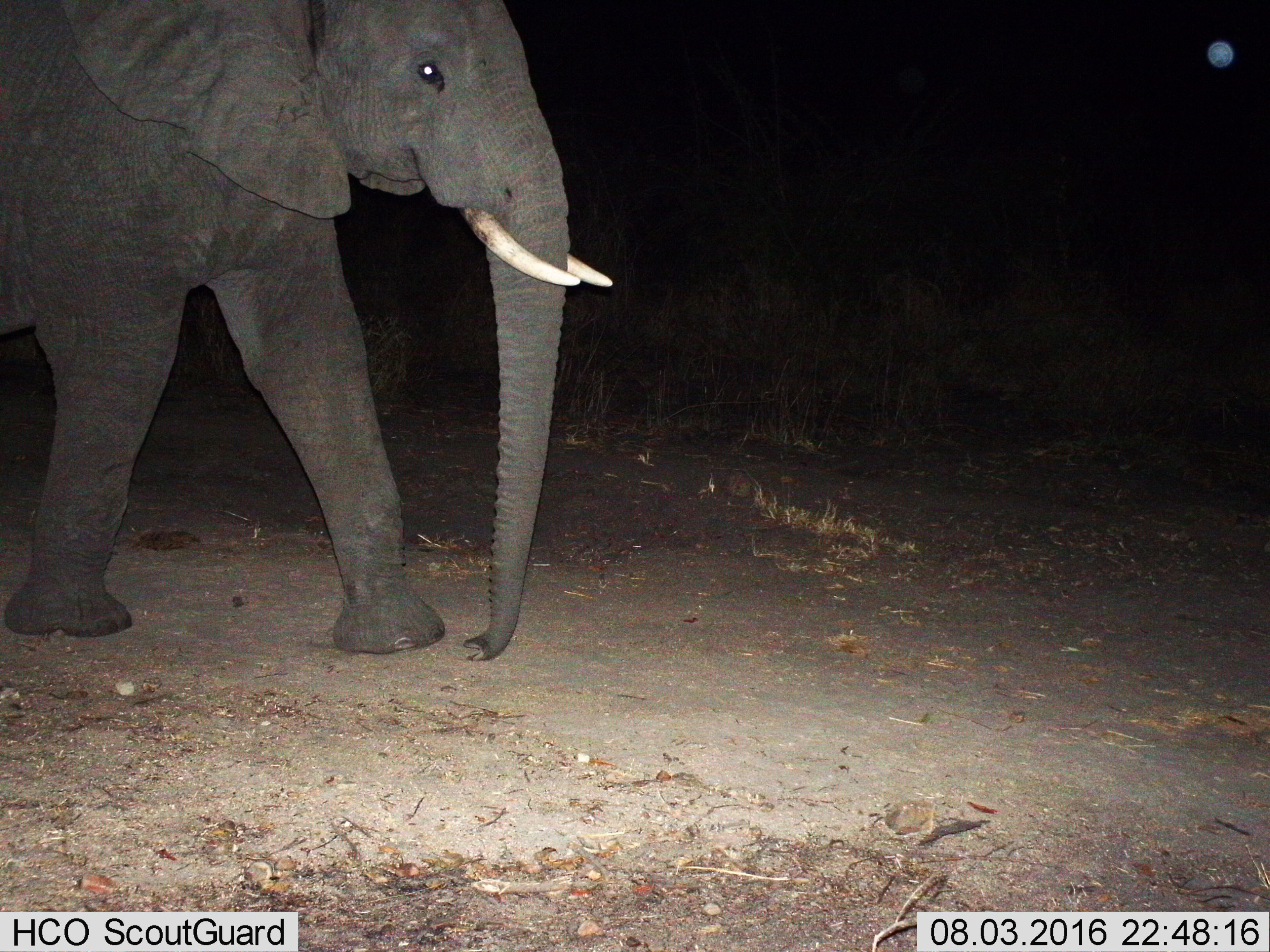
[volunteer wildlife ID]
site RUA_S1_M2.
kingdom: Animalia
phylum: Chordata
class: Mammalia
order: Proboscidea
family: Elephantidae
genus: Loxodonta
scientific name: Loxodonta africana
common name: african bush elephant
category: elephant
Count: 1.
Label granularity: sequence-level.